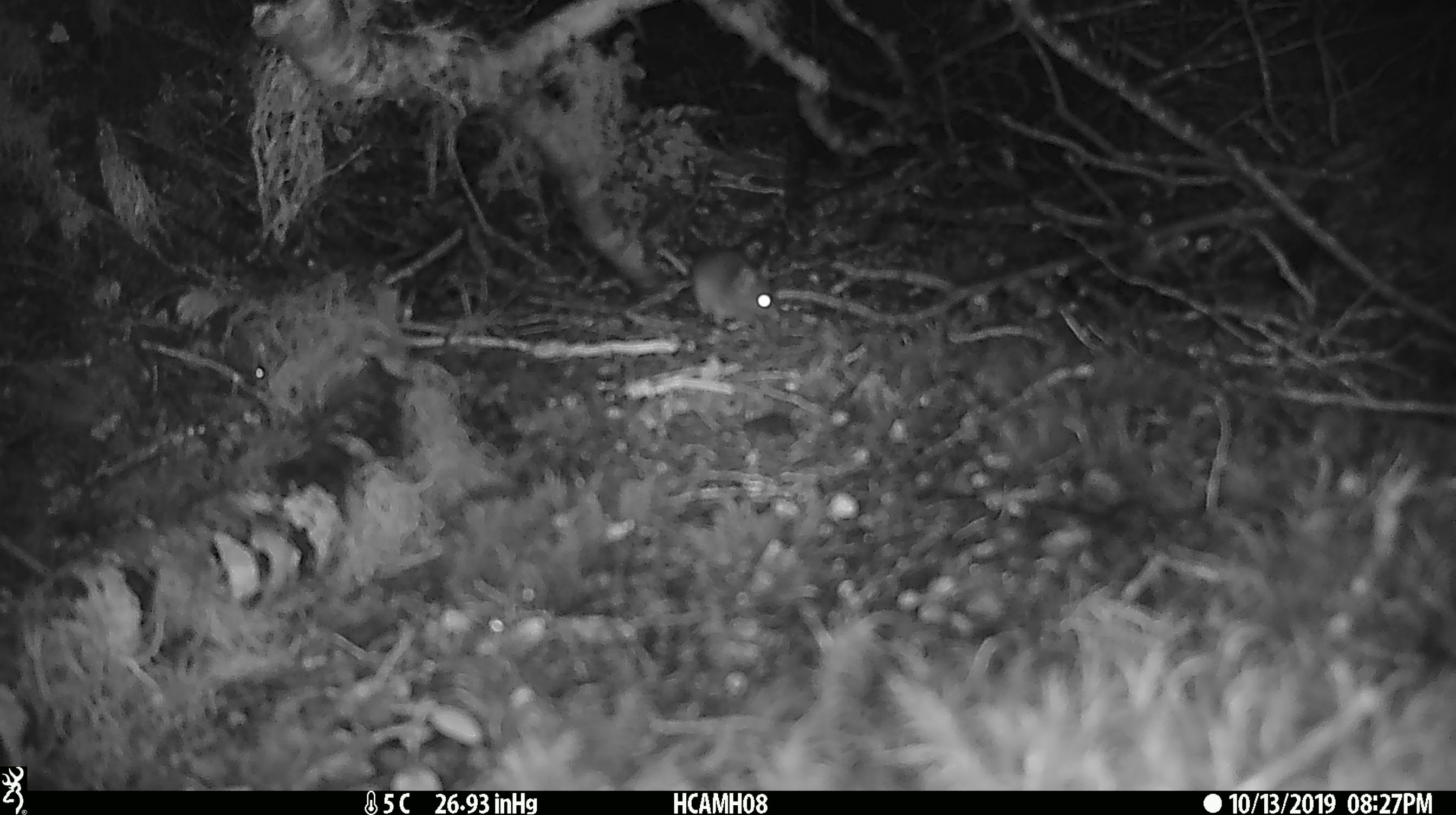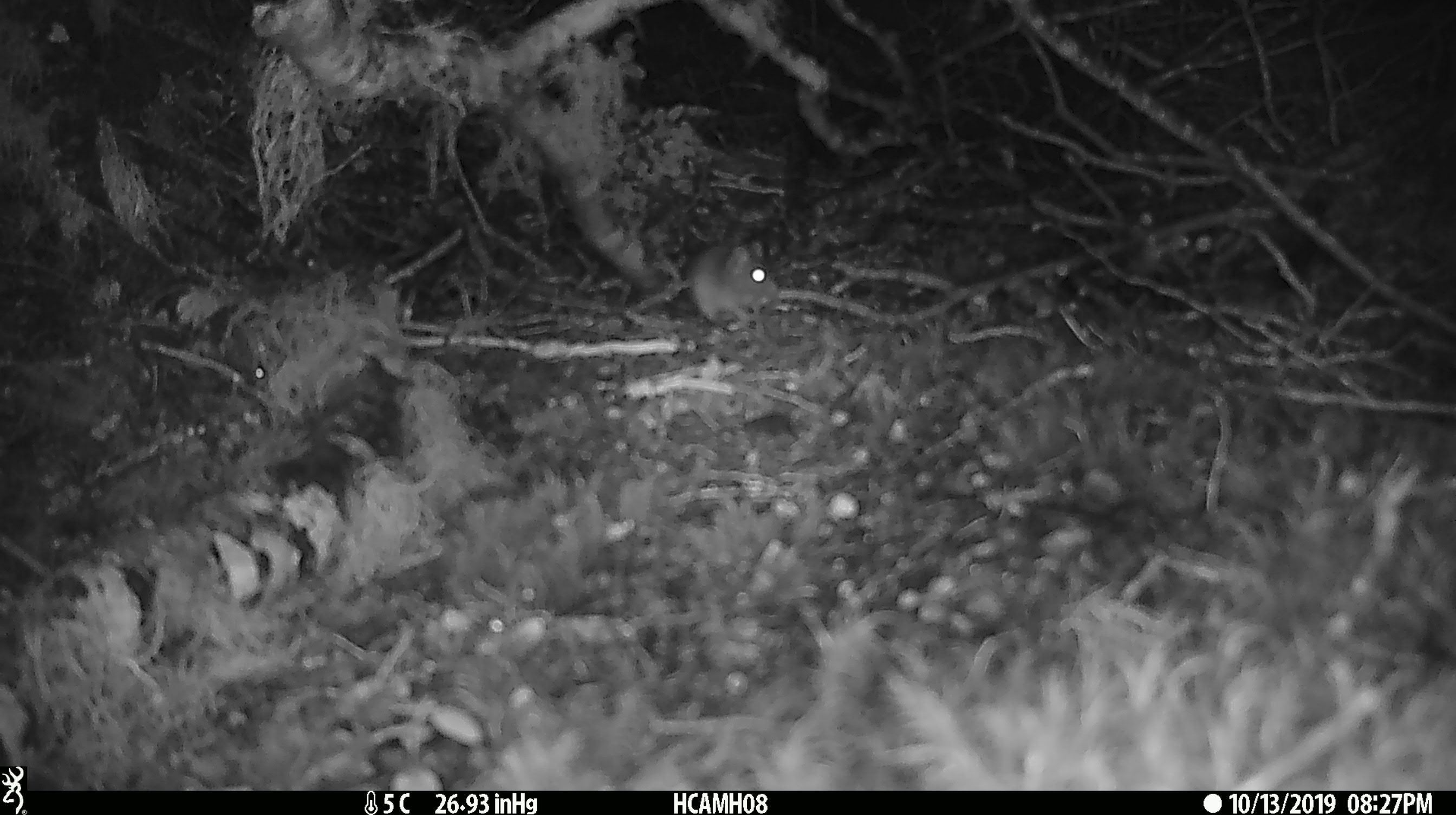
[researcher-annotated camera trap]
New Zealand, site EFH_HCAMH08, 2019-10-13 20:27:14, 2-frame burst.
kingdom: Animalia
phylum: Chordata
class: Mammalia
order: Rodentia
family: Muridae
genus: Mus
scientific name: Mus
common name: mouse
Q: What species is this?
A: Mouse (Mus).